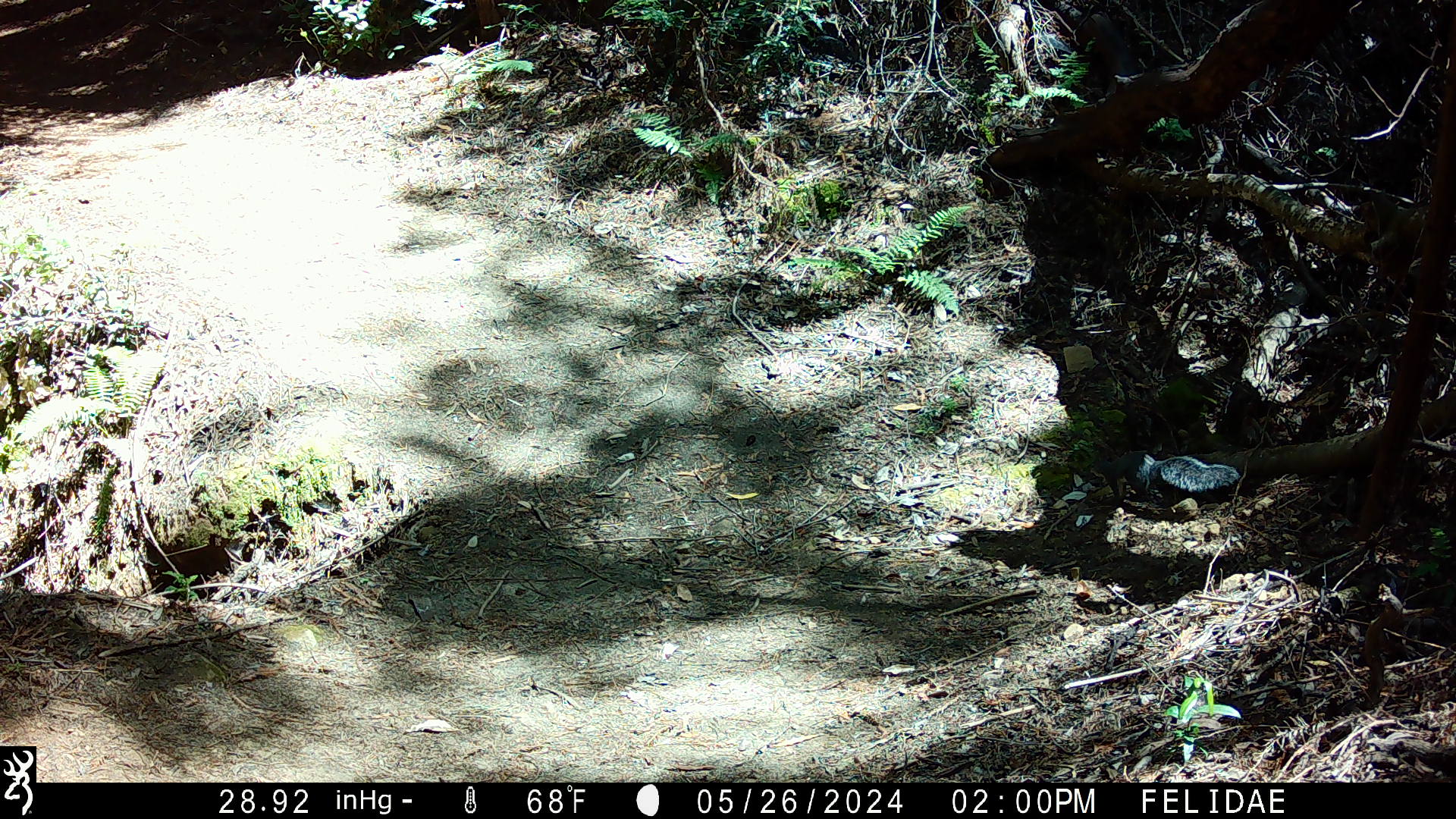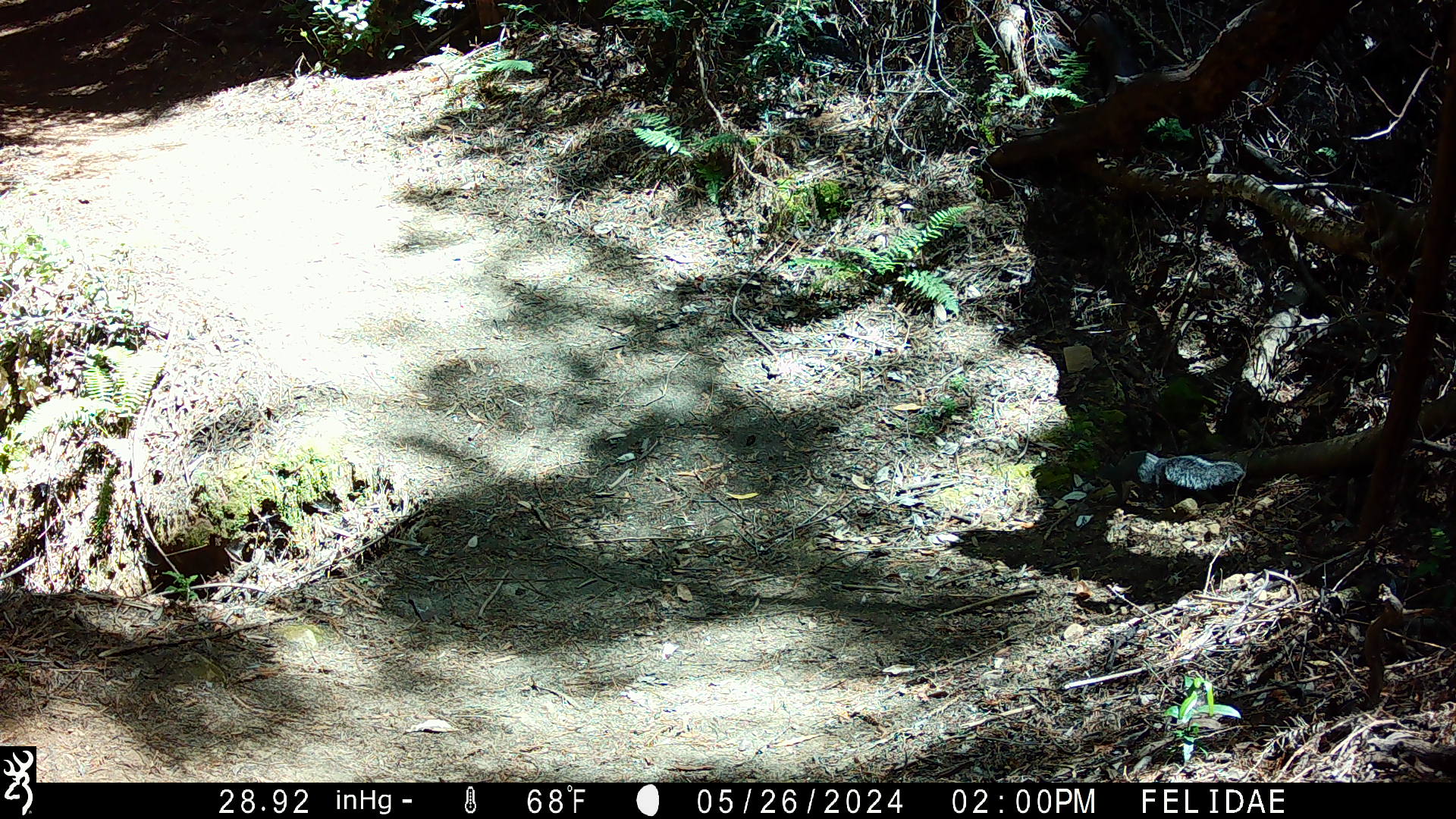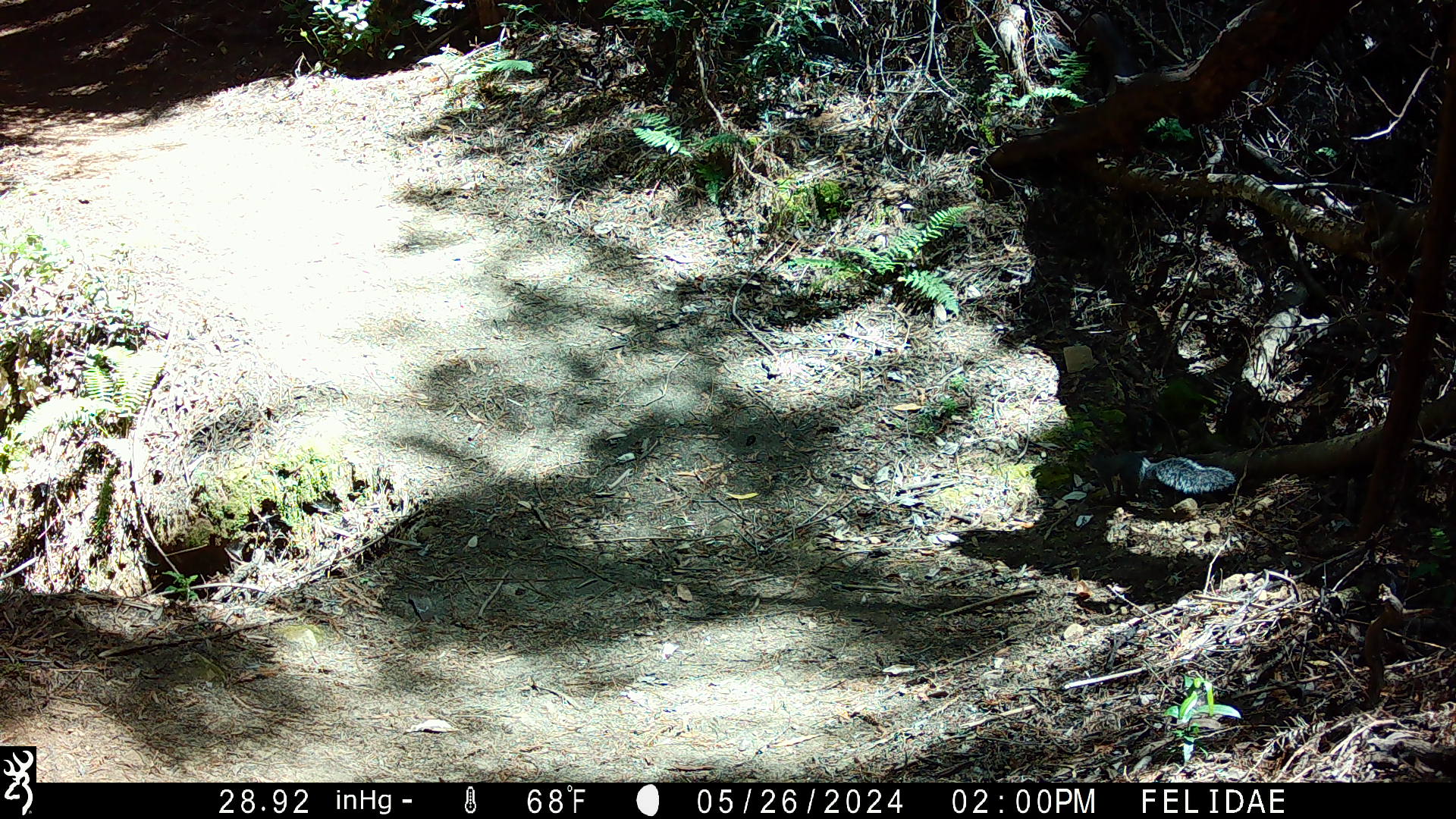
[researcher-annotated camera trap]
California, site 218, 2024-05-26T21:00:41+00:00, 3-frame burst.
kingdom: Animalia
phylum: Chordata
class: Mammalia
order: Rodentia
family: Sciuridae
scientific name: Sciuridae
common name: squirrel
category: unknown squirrel